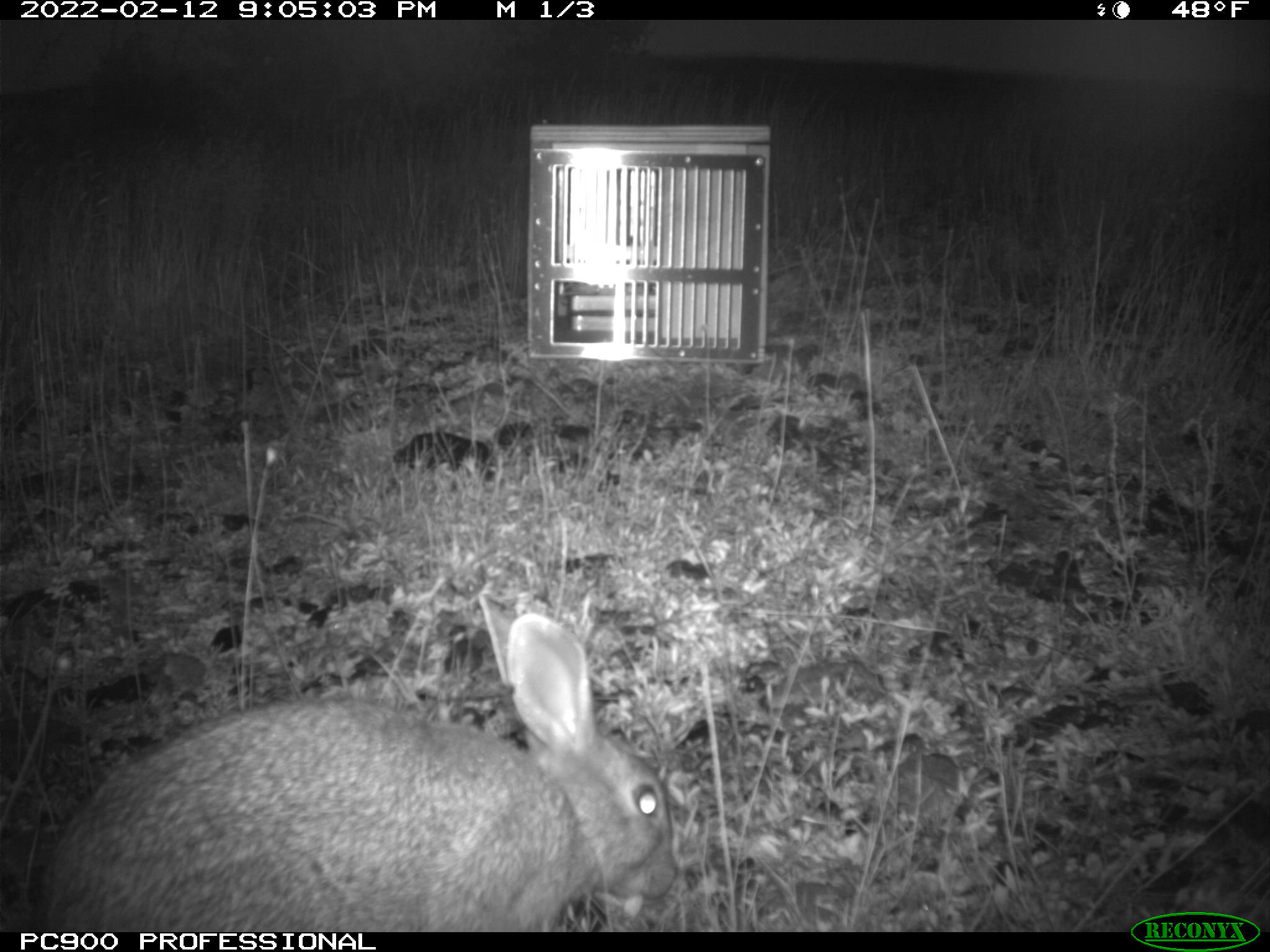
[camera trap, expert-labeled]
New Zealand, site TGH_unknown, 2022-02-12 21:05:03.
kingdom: Animalia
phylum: Chordata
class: Mammalia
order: Lagomorpha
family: Leporidae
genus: Oryctolagus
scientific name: Oryctolagus cuniculus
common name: european rabbit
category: rabbit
Rabbit (european rabbit) (Oryctolagus cuniculus).